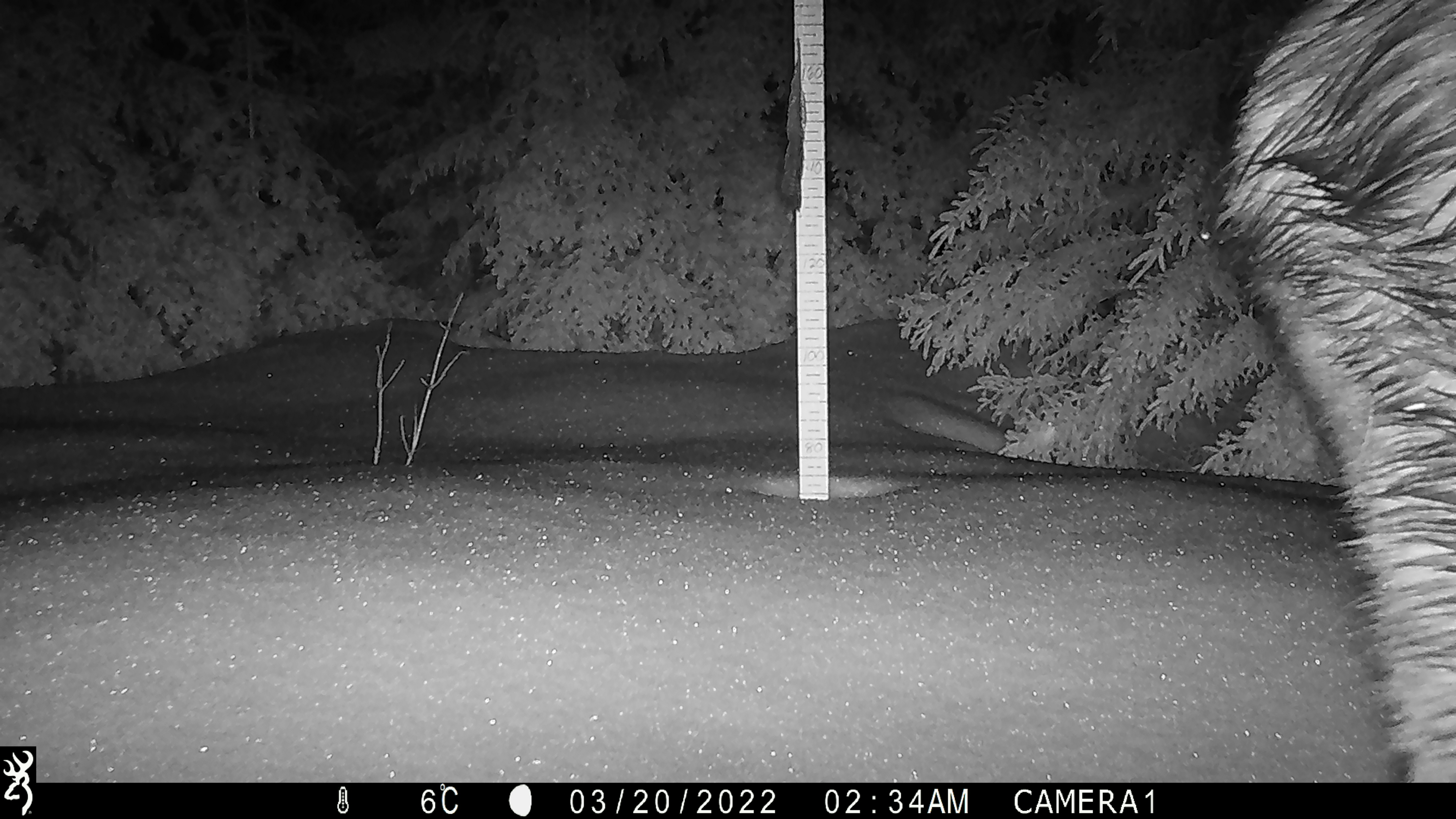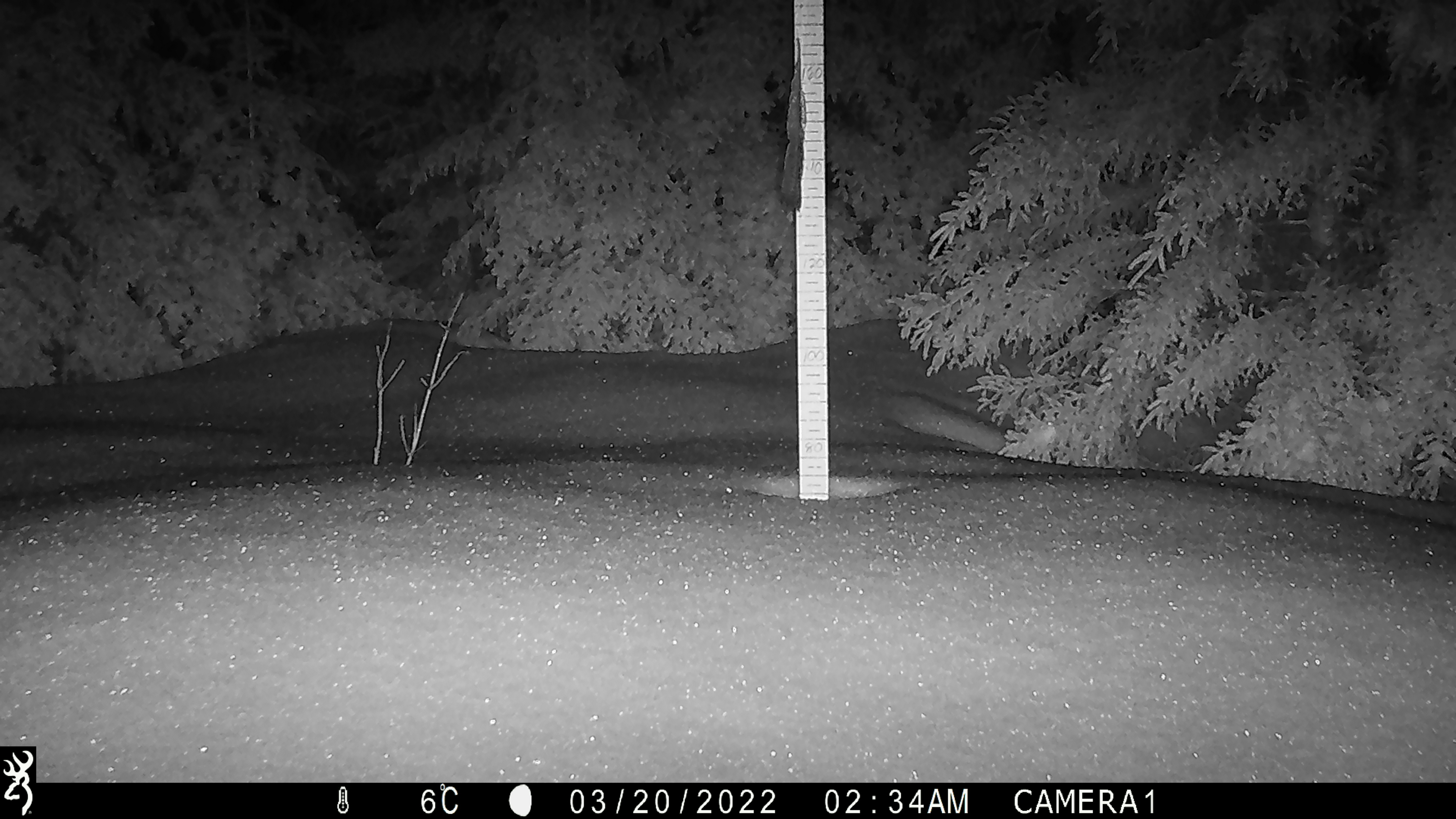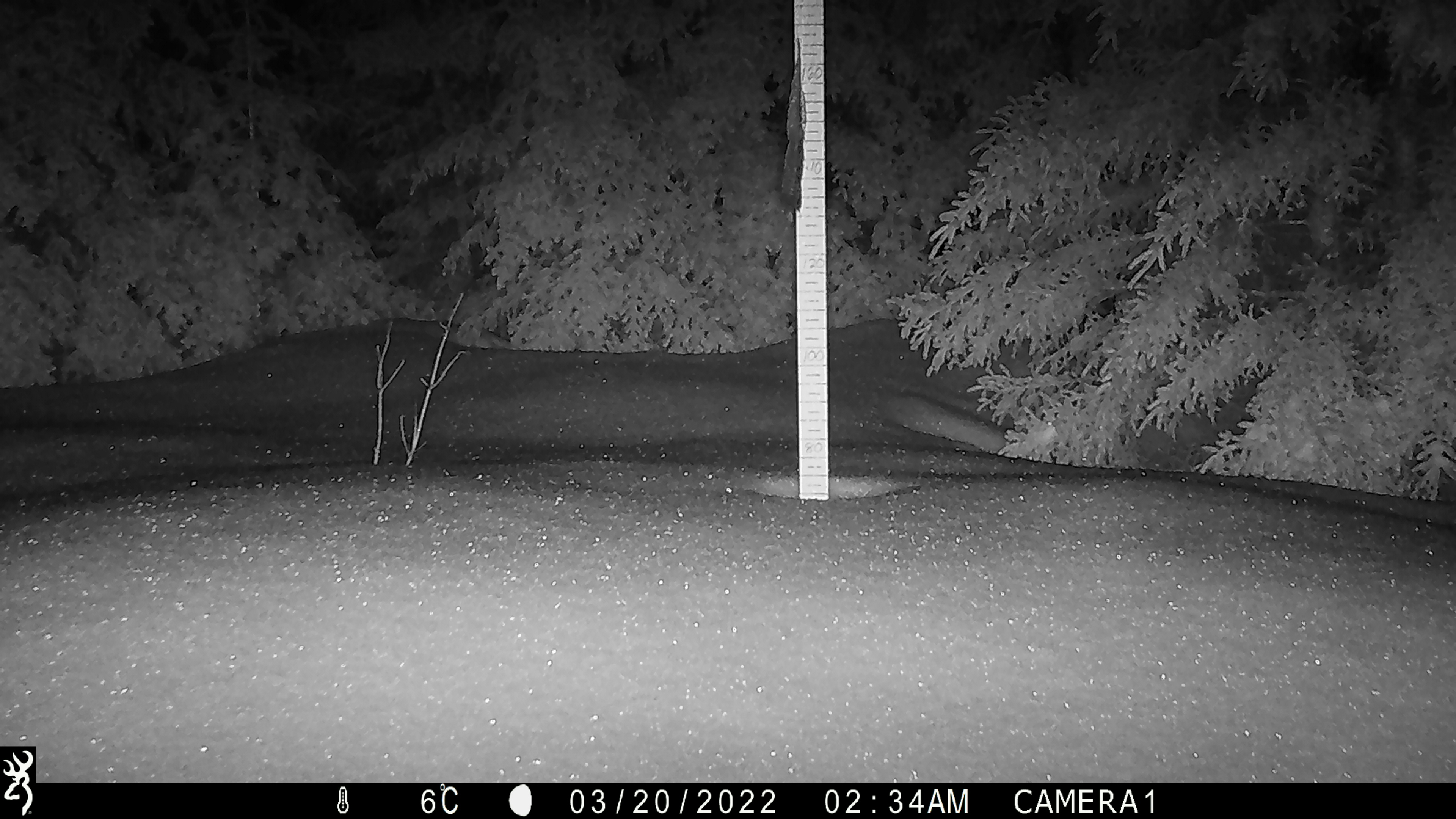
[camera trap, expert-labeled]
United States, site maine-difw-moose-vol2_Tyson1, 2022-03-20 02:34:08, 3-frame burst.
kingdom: Animalia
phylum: Chordata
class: Mammalia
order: Artiodactyla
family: Cervidae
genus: Alces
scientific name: Alces alces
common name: moose